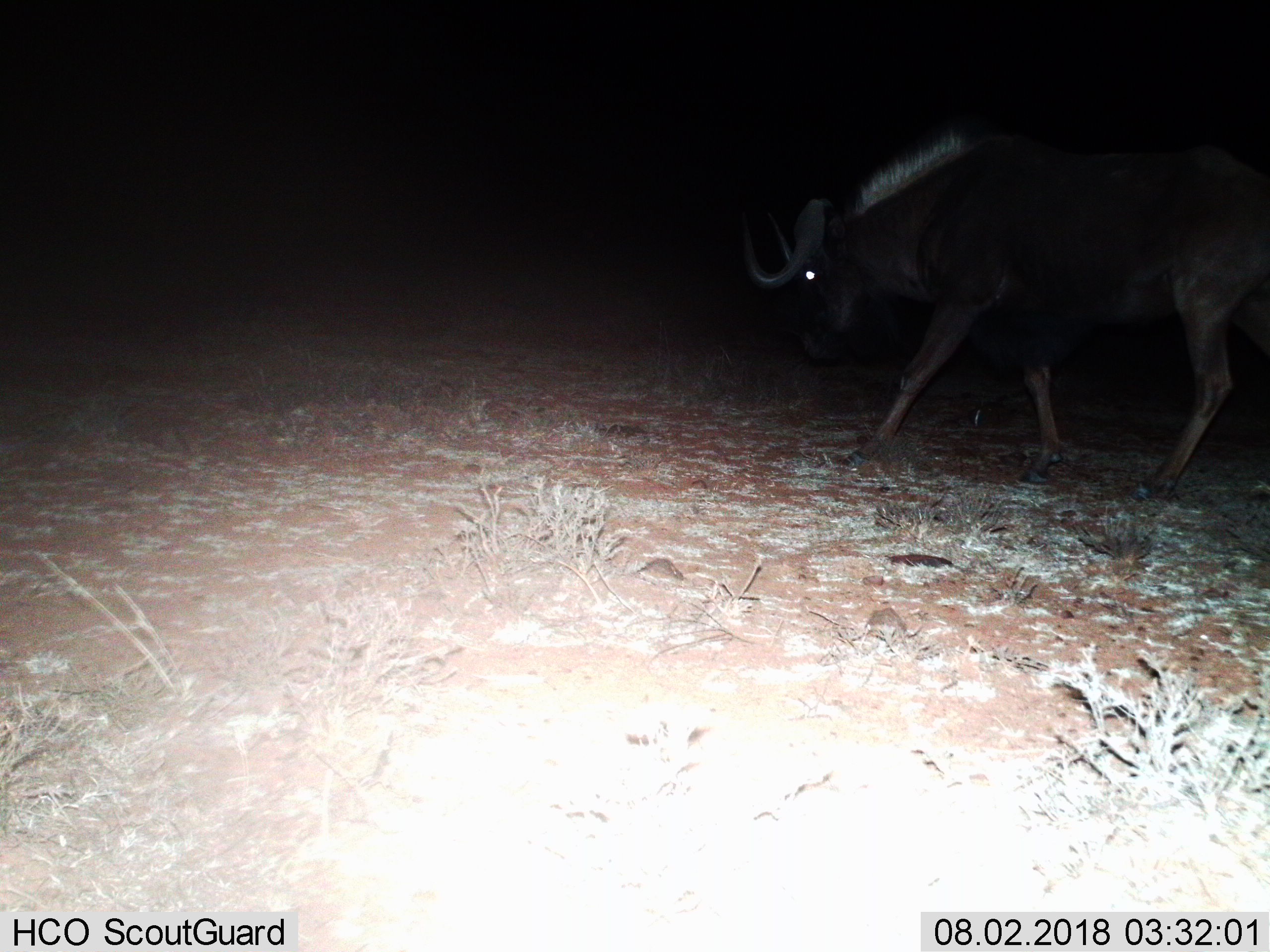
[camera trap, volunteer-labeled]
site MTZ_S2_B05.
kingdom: Animalia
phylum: Chordata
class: Mammalia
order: Artiodactyla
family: Bovidae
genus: Connochaetes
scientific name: Connochaetes gnou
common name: black wildebeest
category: wildebeestblack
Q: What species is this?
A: Wildebeestblack (black wildebeest) (Connochaetes gnou).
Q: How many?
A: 1.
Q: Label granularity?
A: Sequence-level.